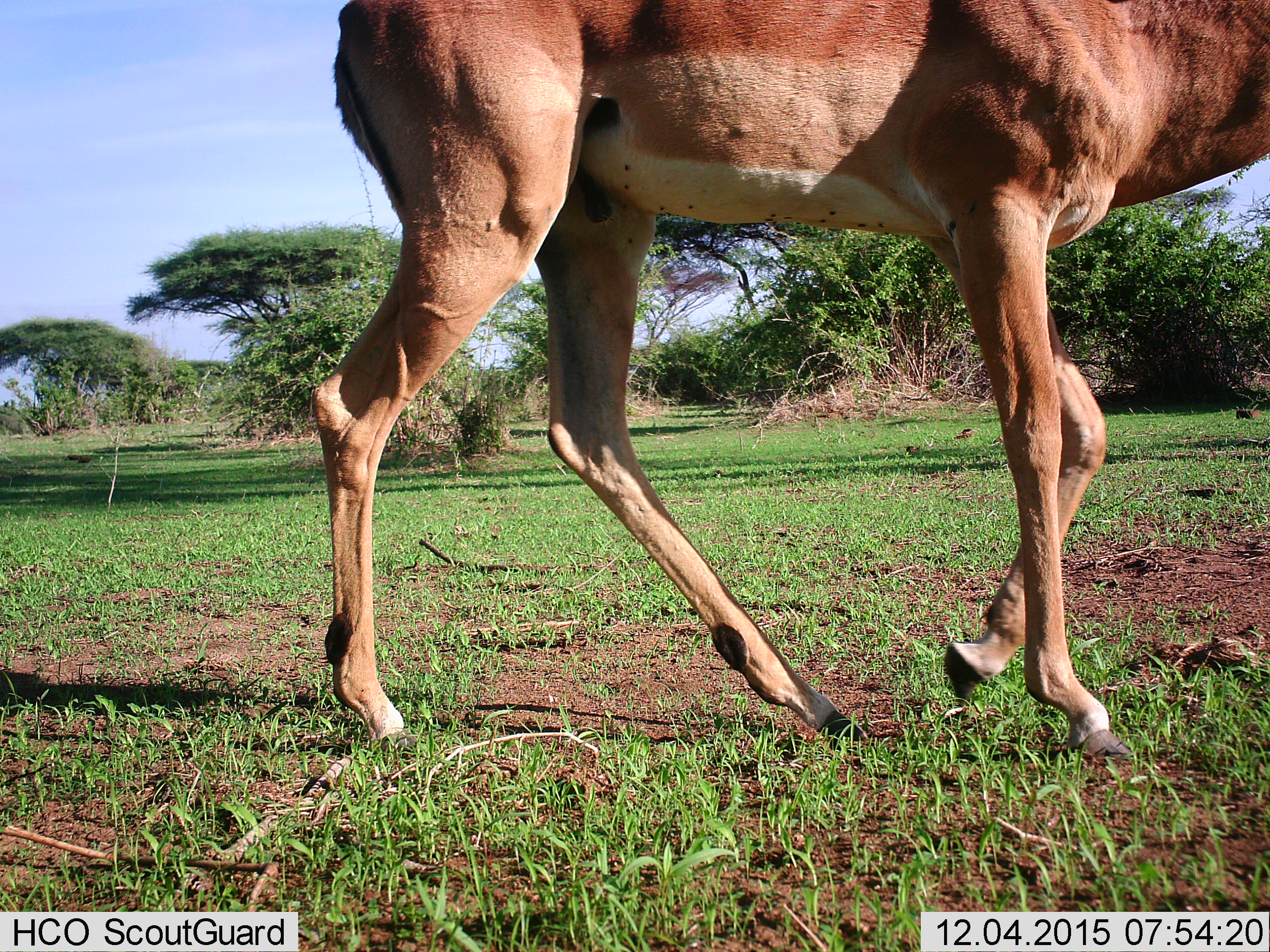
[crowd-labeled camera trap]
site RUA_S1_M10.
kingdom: Animalia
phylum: Chordata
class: Mammalia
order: Artiodactyla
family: Bovidae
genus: Aepyceros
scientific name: Aepyceros melampus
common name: impala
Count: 1.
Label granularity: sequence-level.